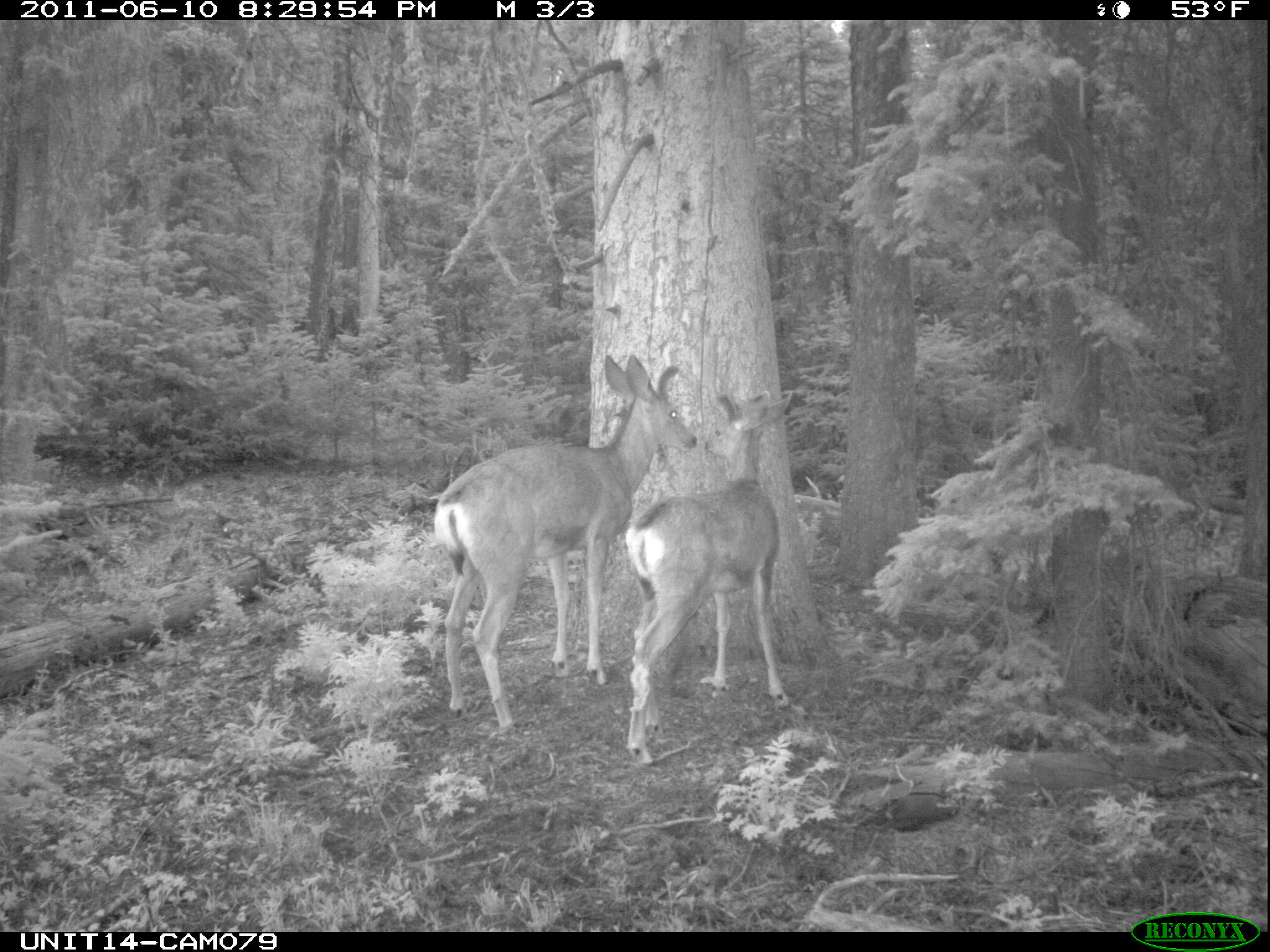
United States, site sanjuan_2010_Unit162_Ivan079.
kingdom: Animalia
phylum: Chordata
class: Mammalia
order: Artiodactyla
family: Cervidae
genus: Odocoileus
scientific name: Odocoileus hemionus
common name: mule deer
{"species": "Odocoileus hemionus (mule deer)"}